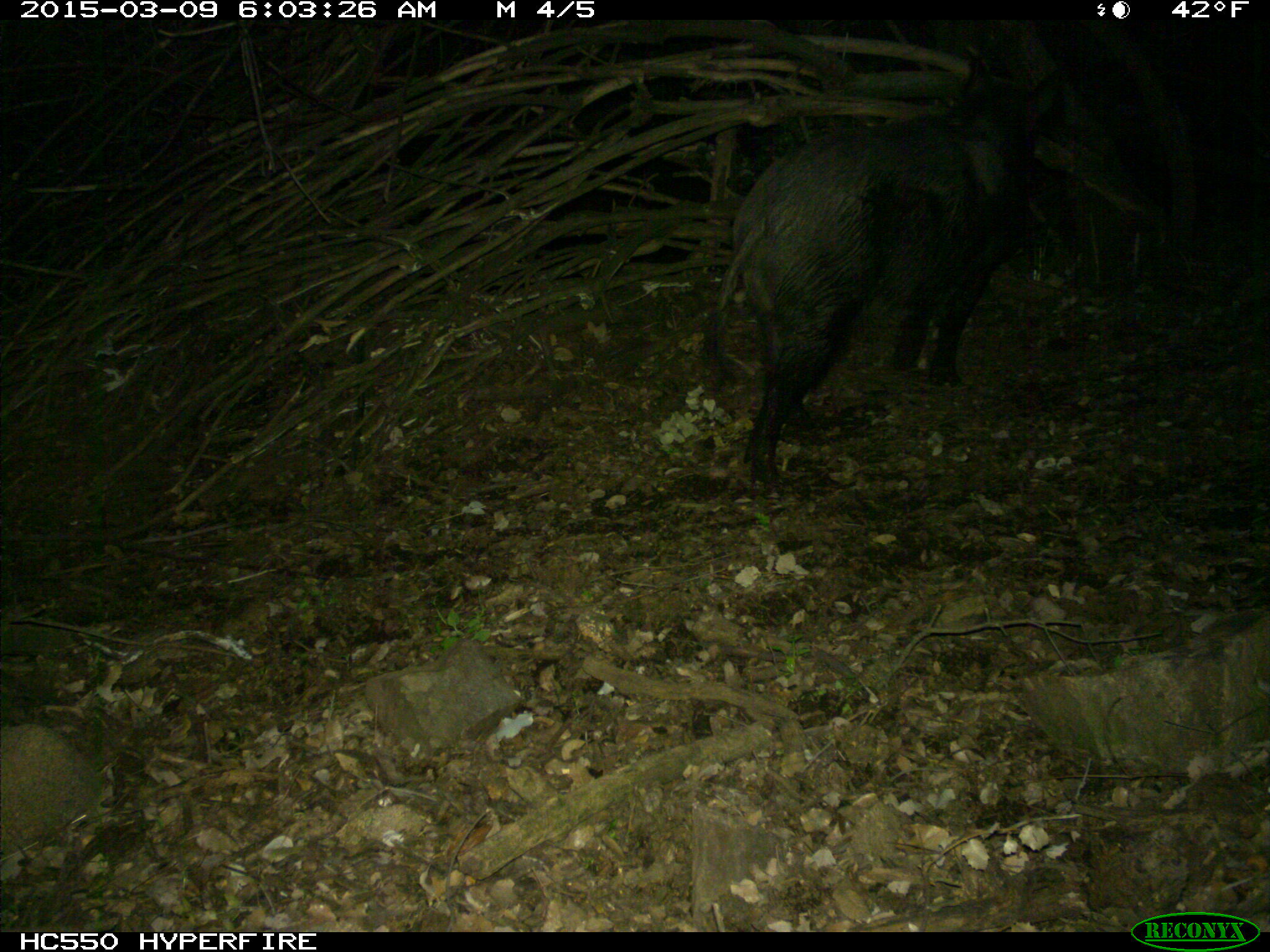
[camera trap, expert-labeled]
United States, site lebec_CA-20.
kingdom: Animalia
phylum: Chordata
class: Mammalia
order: Artiodactyla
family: Suidae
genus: Sus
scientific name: Sus scrofa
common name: wild boar